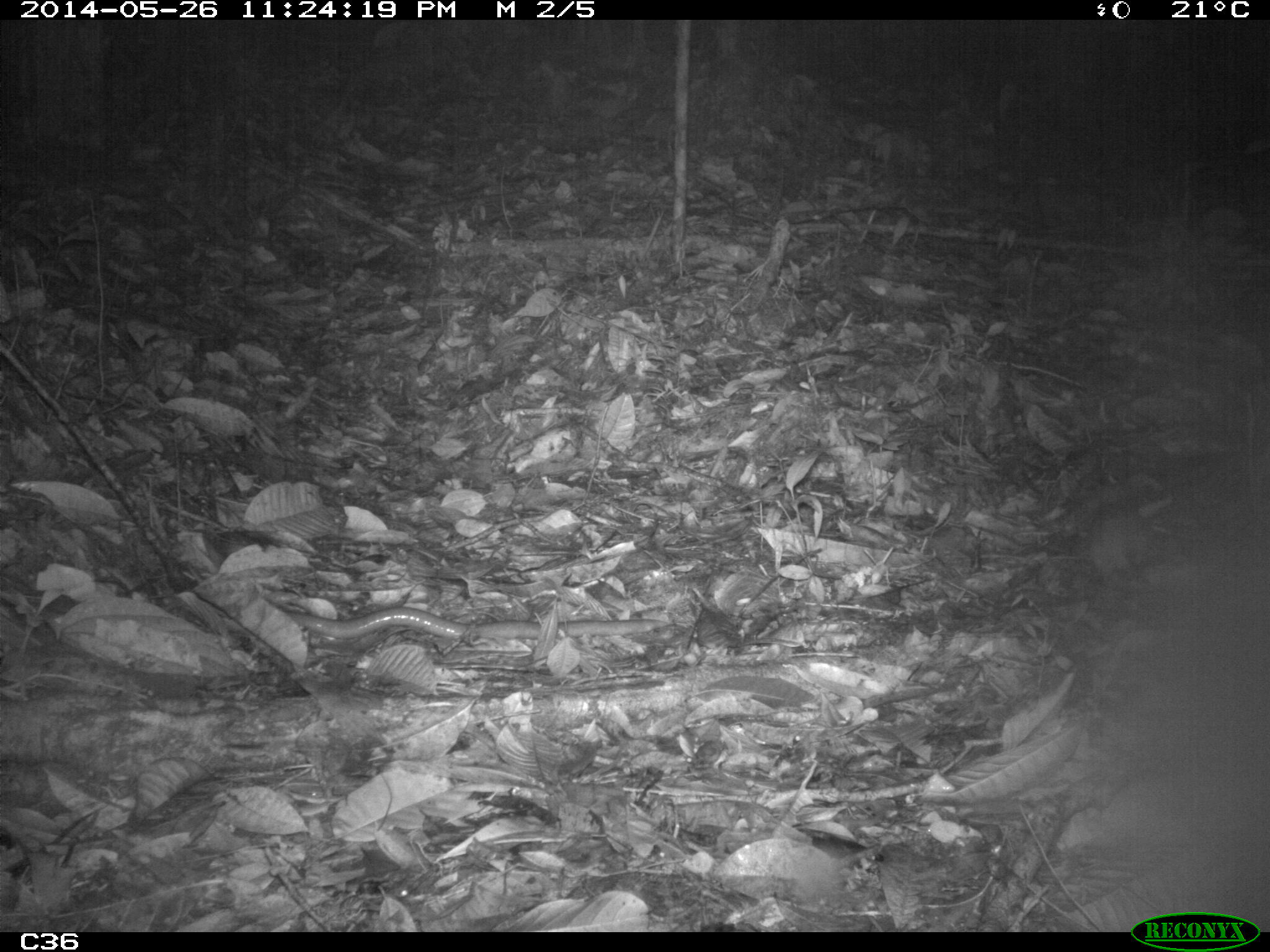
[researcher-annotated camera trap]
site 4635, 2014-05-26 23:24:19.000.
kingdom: Animalia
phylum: Chordata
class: Mammalia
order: Rodentia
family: Muridae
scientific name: Muridae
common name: mice, rats, and gerbils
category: unknown mouse or rat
Unknown mouse or rat (mice, rats, and gerbils) (Muridae), count 2, age adult.